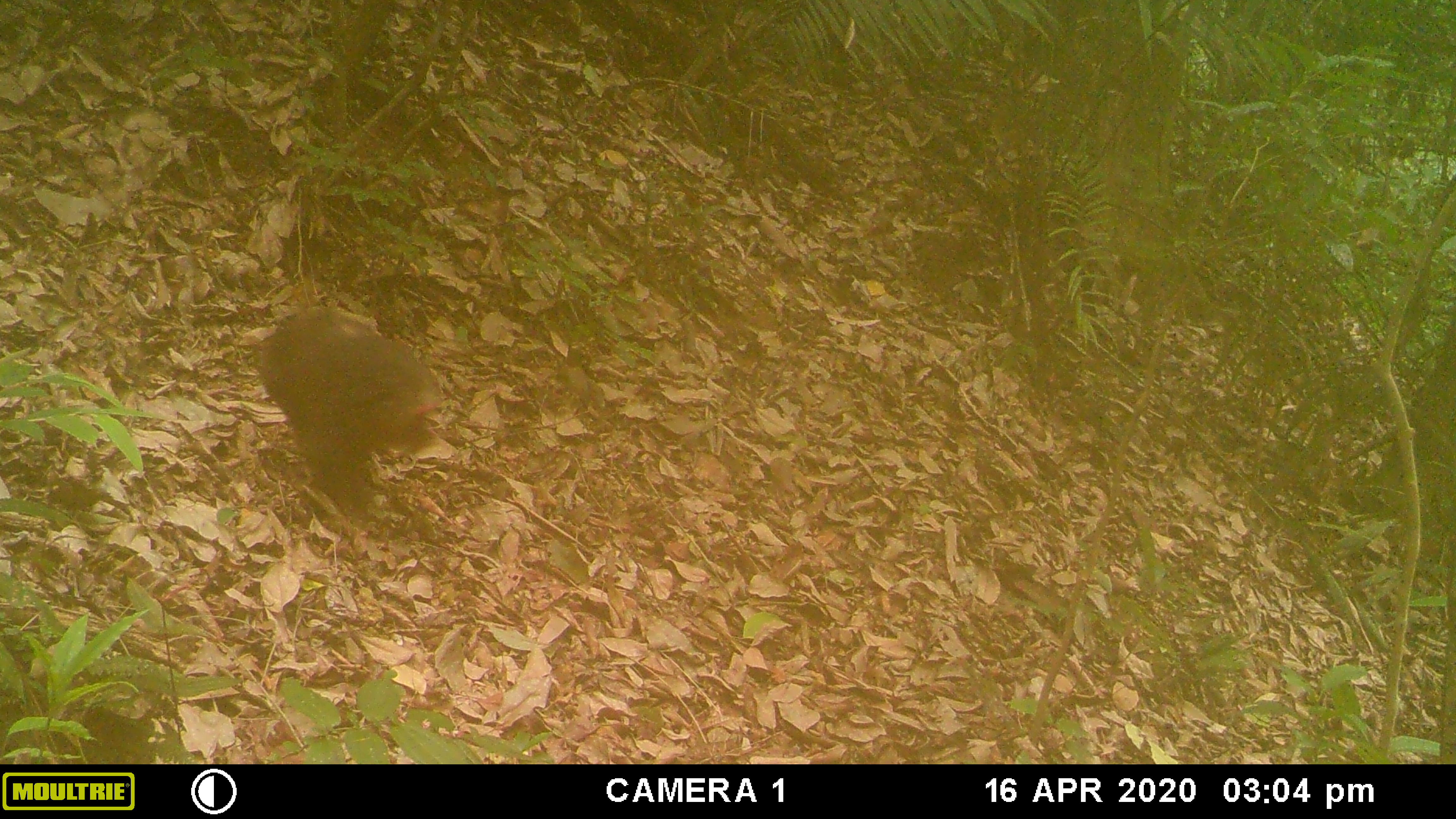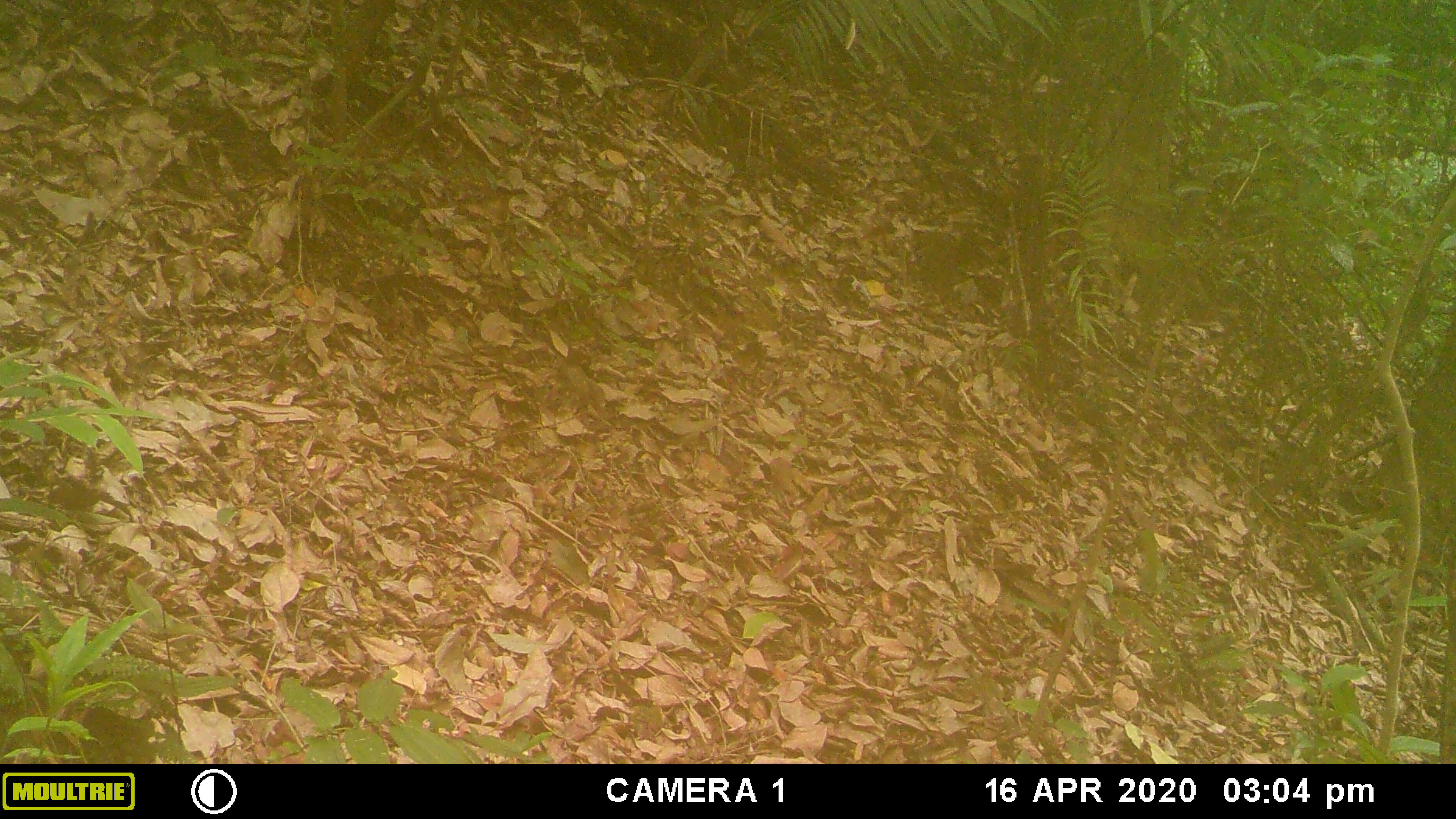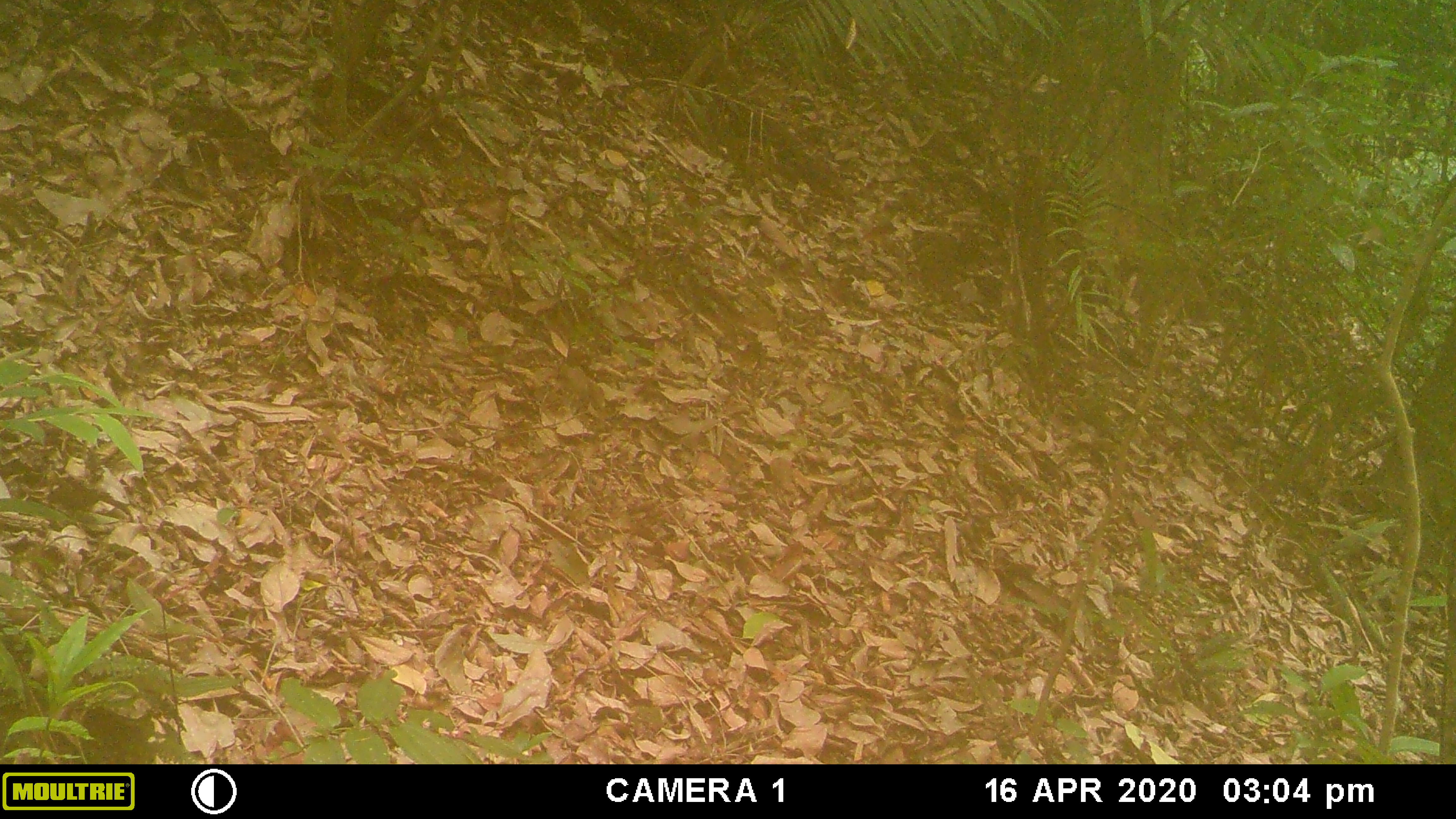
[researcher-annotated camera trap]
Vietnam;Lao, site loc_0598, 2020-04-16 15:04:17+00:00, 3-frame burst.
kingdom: Animalia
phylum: Chordata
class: Mammalia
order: Primates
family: Cercopithecidae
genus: Macaca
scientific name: Macaca arctoides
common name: stump-tailed macaque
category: stump tailed macaque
Stump tailed macaque (stump-tailed macaque) (Macaca arctoides). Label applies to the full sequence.